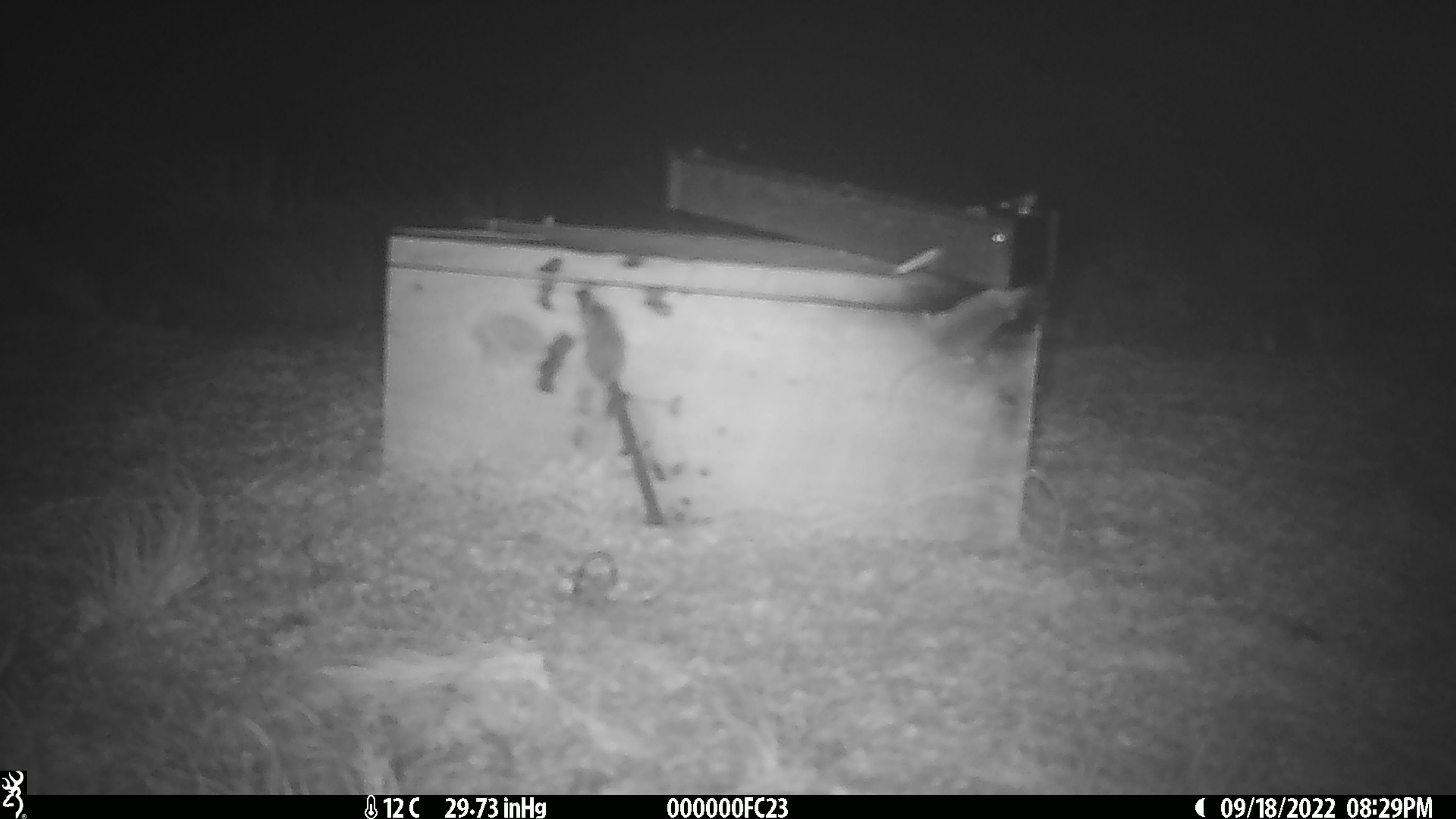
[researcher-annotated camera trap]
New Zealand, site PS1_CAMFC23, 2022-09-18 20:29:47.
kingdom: Animalia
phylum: Chordata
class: Mammalia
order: Rodentia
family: Muridae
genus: Mus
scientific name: Mus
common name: mouse